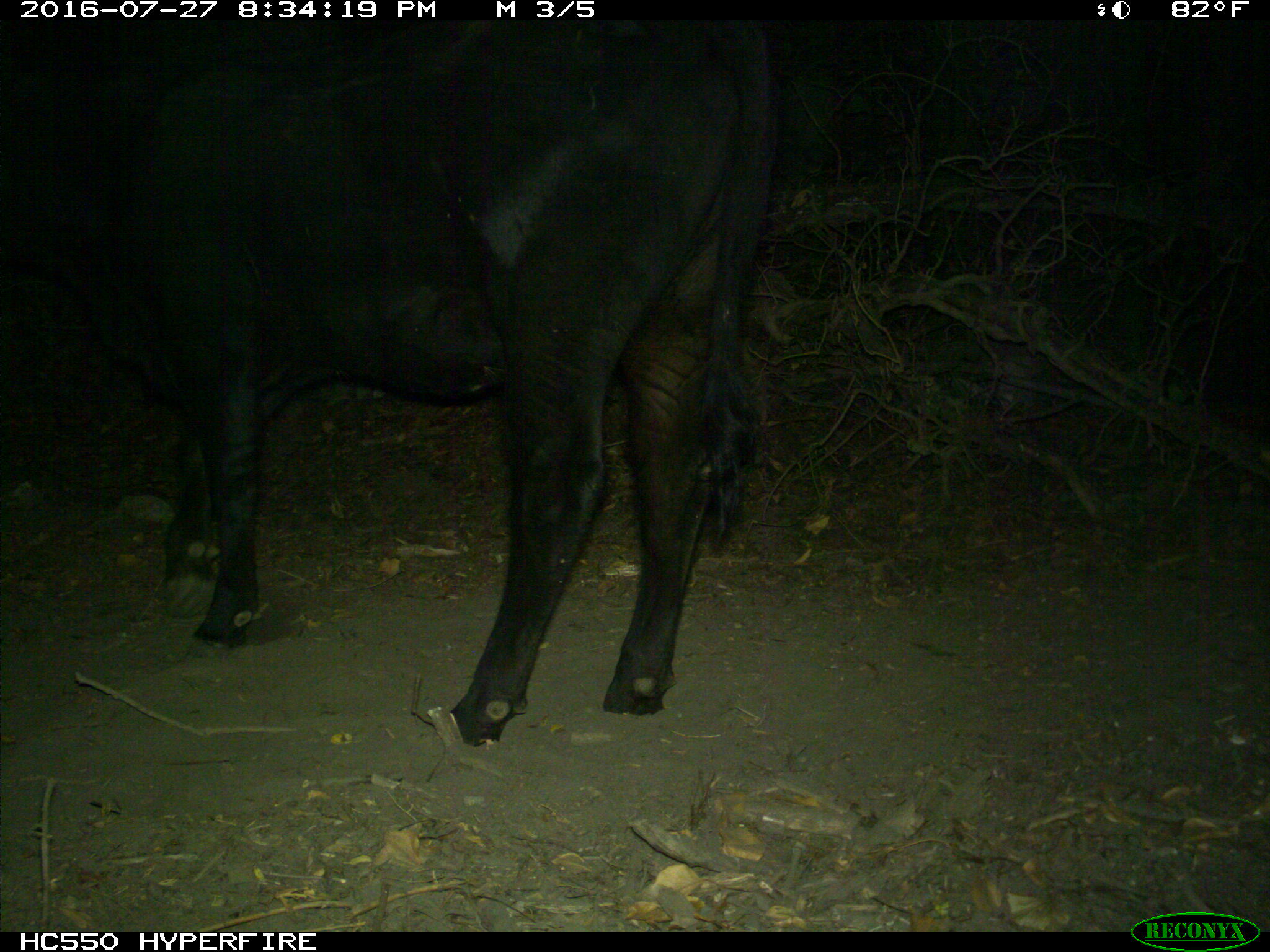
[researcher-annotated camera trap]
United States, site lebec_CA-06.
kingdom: Animalia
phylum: Chordata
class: Mammalia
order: Artiodactyla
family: Bovidae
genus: Bos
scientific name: Bos taurus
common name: domestic cow